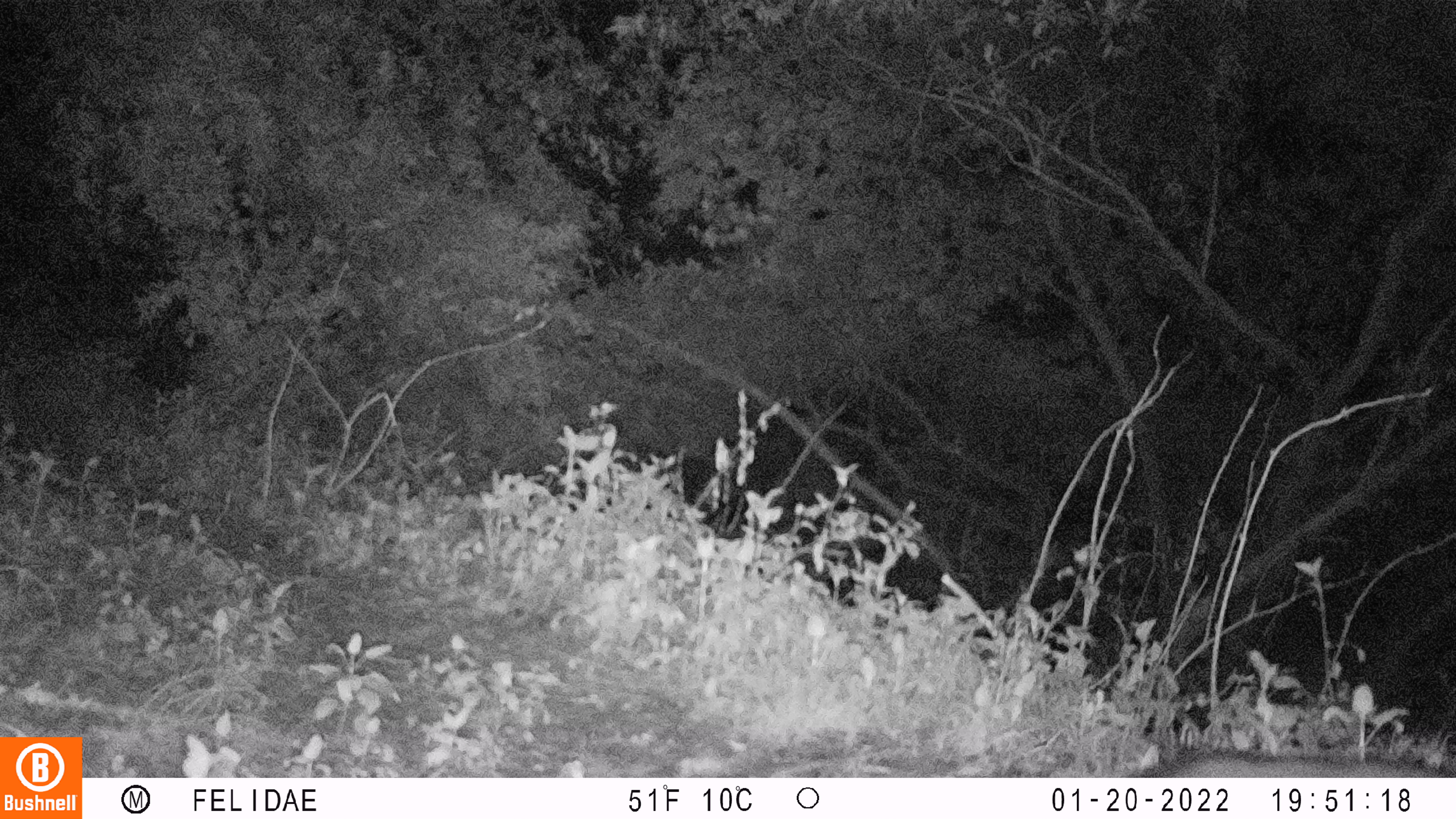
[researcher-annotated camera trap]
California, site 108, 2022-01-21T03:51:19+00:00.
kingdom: Animalia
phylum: Chordata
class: Mammalia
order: Carnivora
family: Canidae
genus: Urocyon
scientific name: Urocyon cinereoargenteus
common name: gray fox